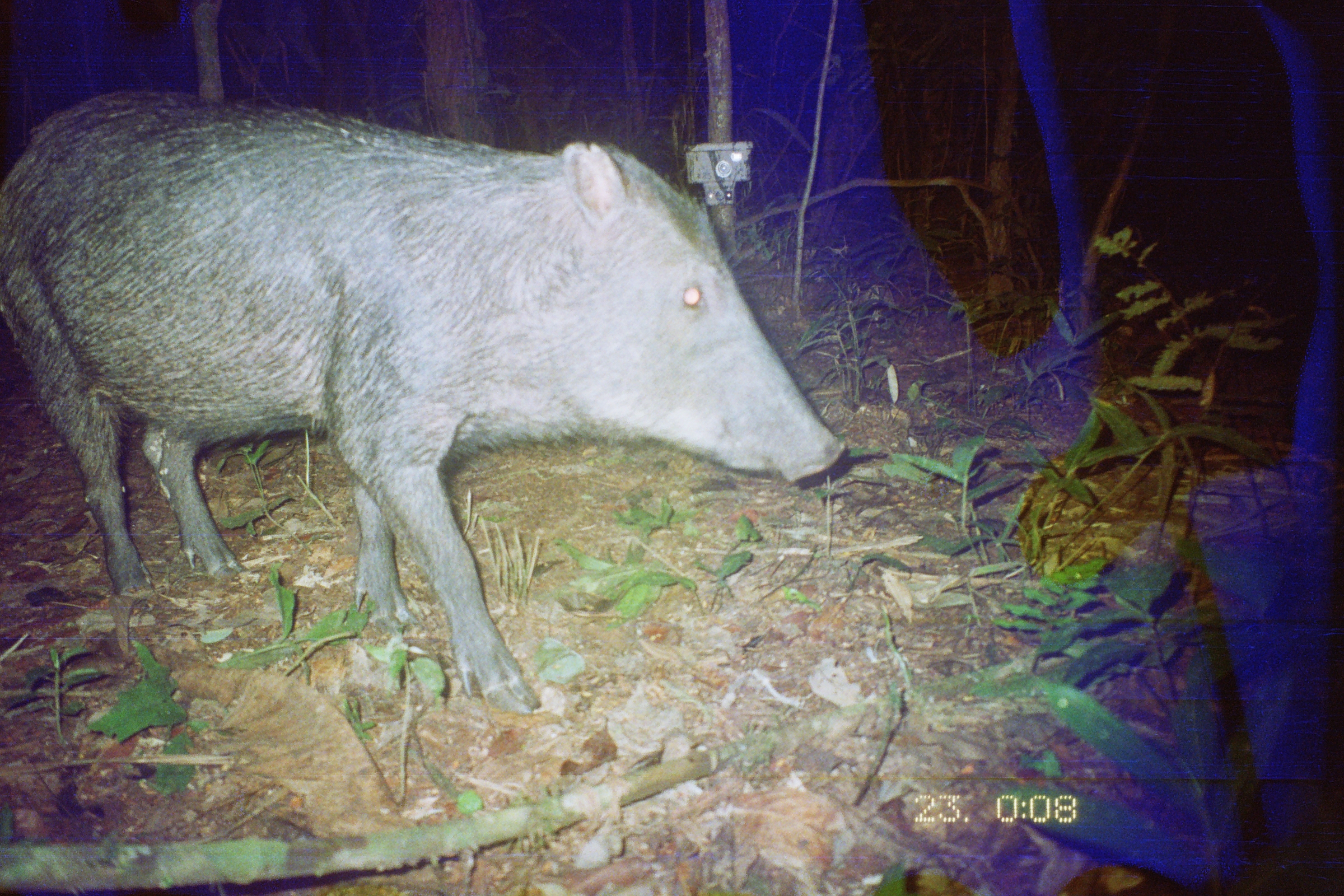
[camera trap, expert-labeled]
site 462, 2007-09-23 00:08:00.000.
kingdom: Animalia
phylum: Chordata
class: Mammalia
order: Artiodactyla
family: Tayassuidae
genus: Tayassu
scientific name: Tayassu pecari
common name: white-lipped peccary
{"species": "Tayassu pecari (white-lipped peccary)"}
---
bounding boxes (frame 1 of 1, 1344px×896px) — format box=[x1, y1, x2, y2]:
tayassu pecari: box=[0, 88, 846, 716]